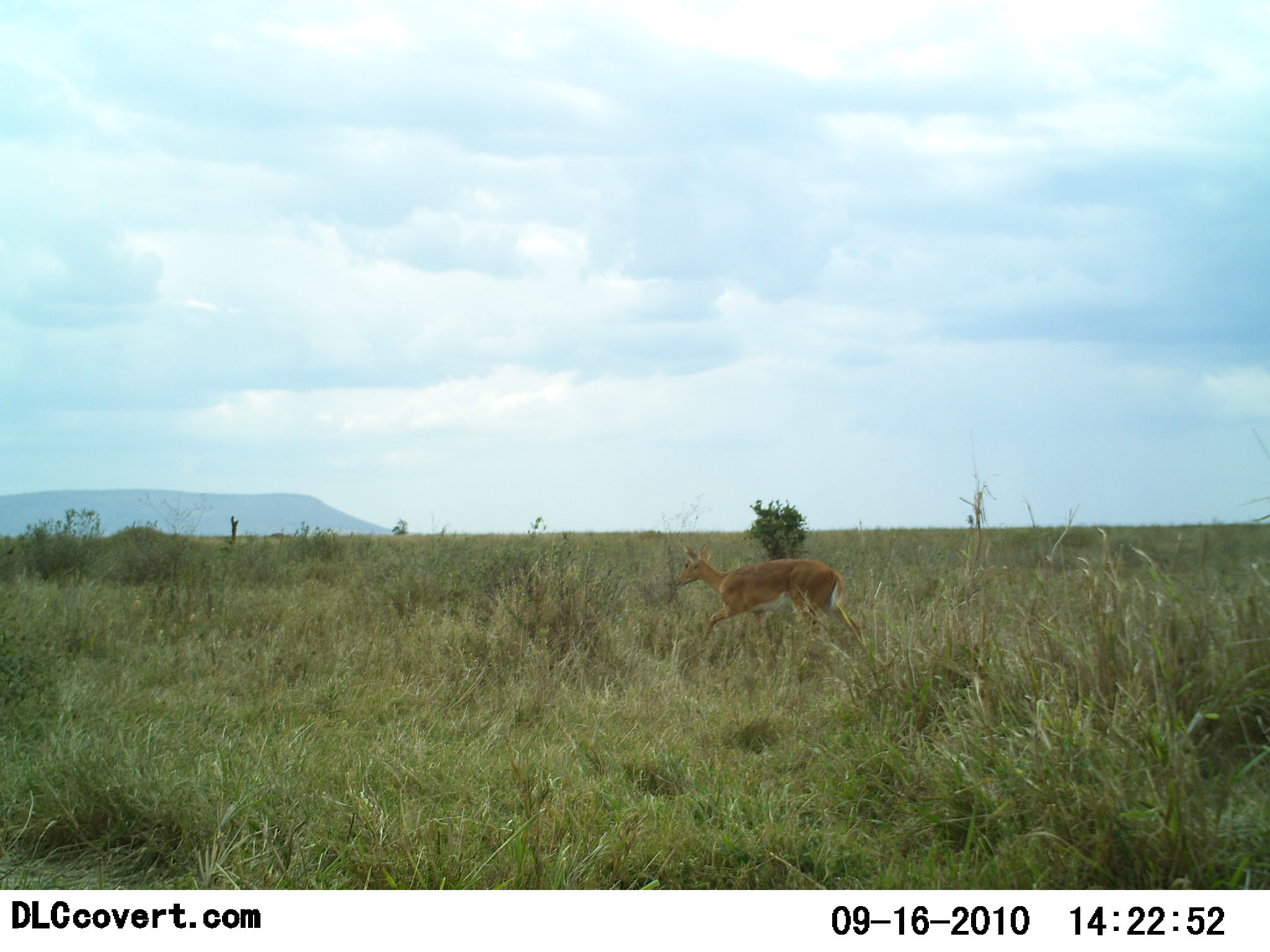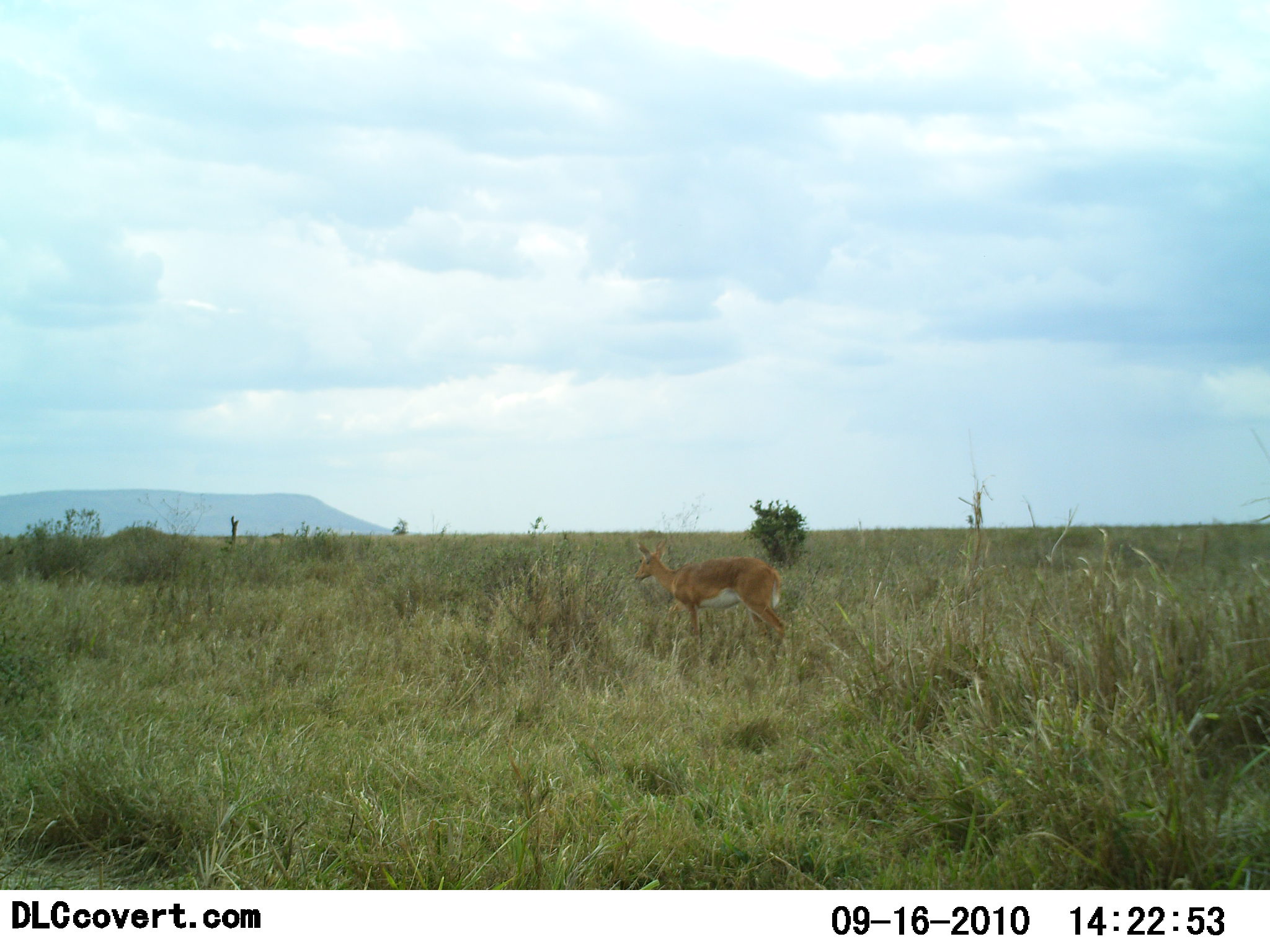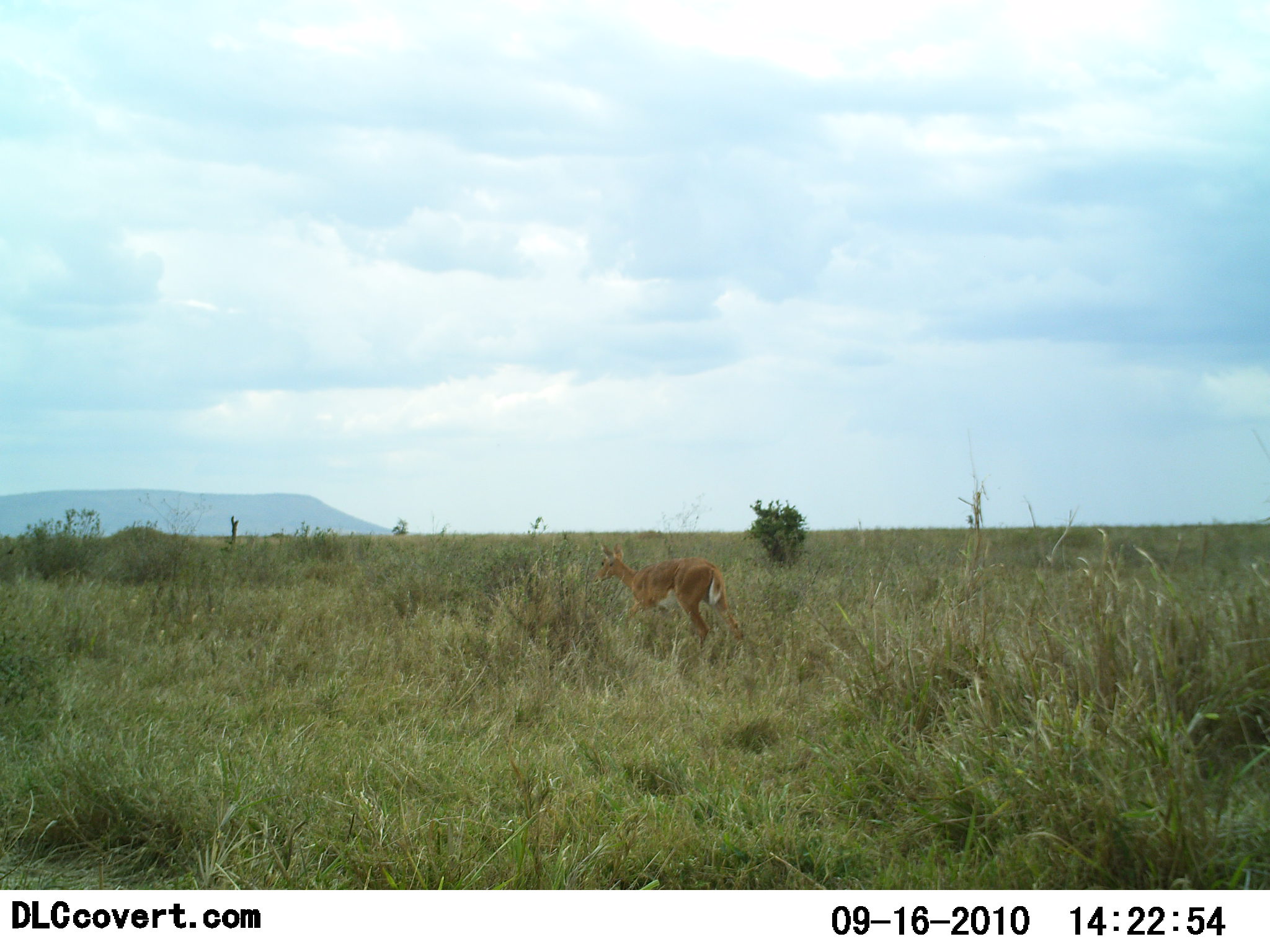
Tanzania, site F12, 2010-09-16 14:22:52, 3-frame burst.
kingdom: Animalia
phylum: Chordata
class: Mammalia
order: Artiodactyla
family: Bovidae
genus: Redunca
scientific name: Redunca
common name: reedbuck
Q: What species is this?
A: Reedbuck (Redunca).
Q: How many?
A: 1.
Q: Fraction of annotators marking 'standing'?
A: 33%.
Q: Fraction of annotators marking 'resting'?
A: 0%.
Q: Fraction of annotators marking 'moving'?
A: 75%.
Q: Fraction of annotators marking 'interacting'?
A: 0%.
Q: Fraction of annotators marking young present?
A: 0%.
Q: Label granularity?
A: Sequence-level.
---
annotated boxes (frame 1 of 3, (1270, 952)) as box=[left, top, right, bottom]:
animal: box=[673, 543, 867, 655]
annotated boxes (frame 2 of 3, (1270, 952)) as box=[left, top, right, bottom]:
animal: box=[633, 538, 788, 659]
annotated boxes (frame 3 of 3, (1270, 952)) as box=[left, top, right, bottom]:
animal: box=[592, 541, 746, 656]